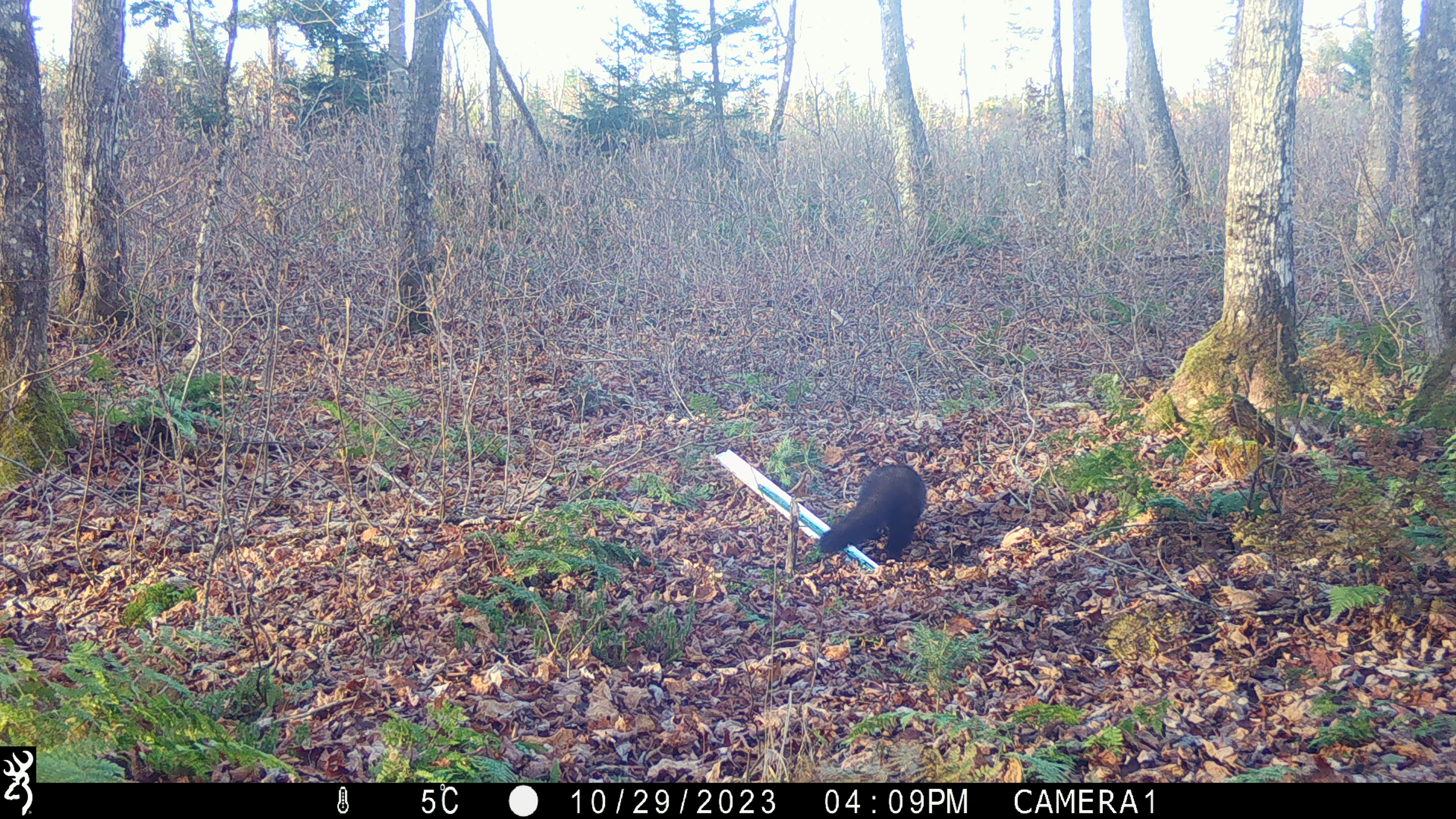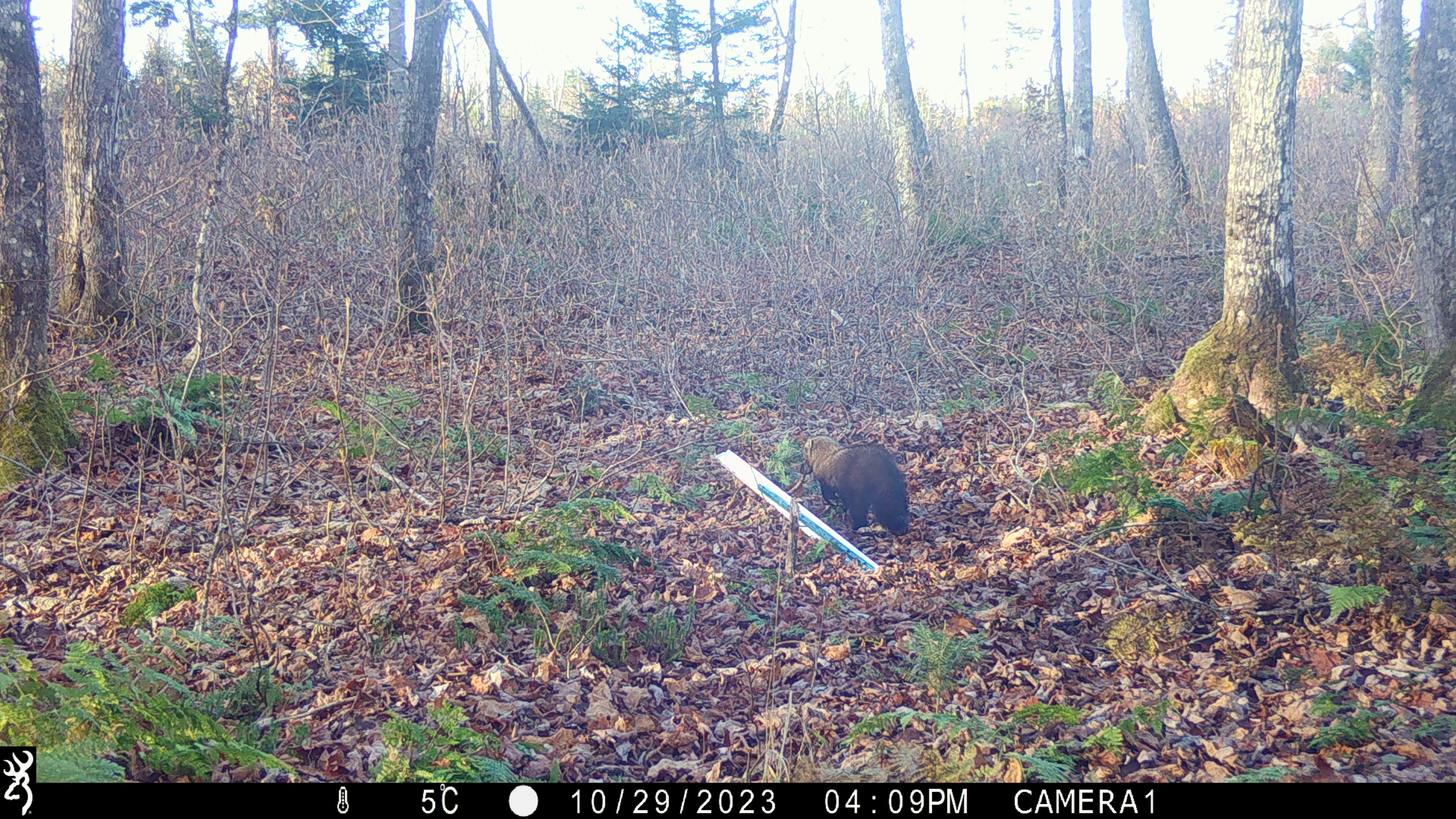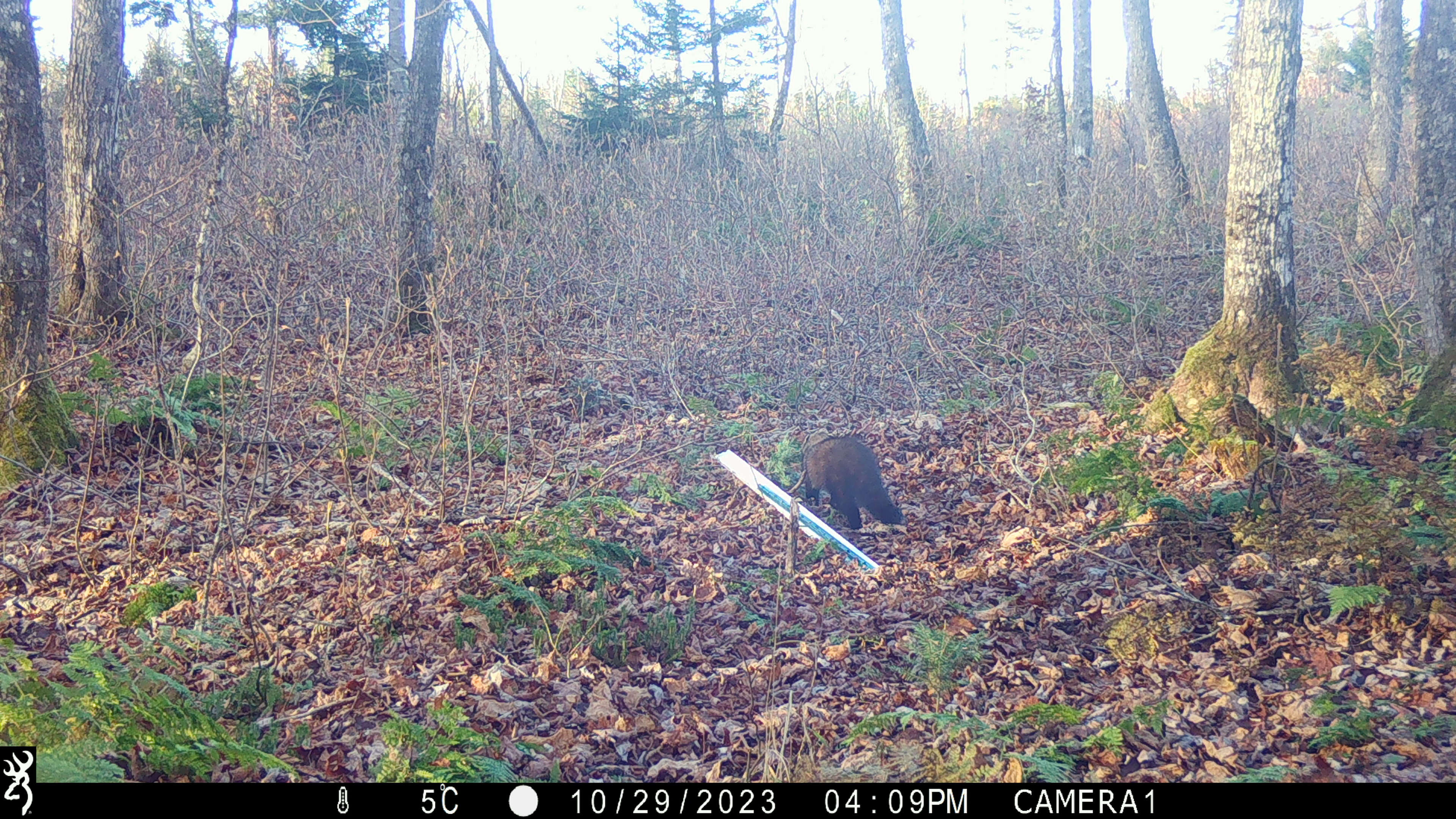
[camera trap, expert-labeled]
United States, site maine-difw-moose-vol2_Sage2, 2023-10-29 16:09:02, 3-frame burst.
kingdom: Animalia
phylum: Chordata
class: Mammalia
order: Carnivora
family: Mustelidae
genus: Pekania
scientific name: Pekania pennanti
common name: fisher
Fisher (Pekania pennanti).